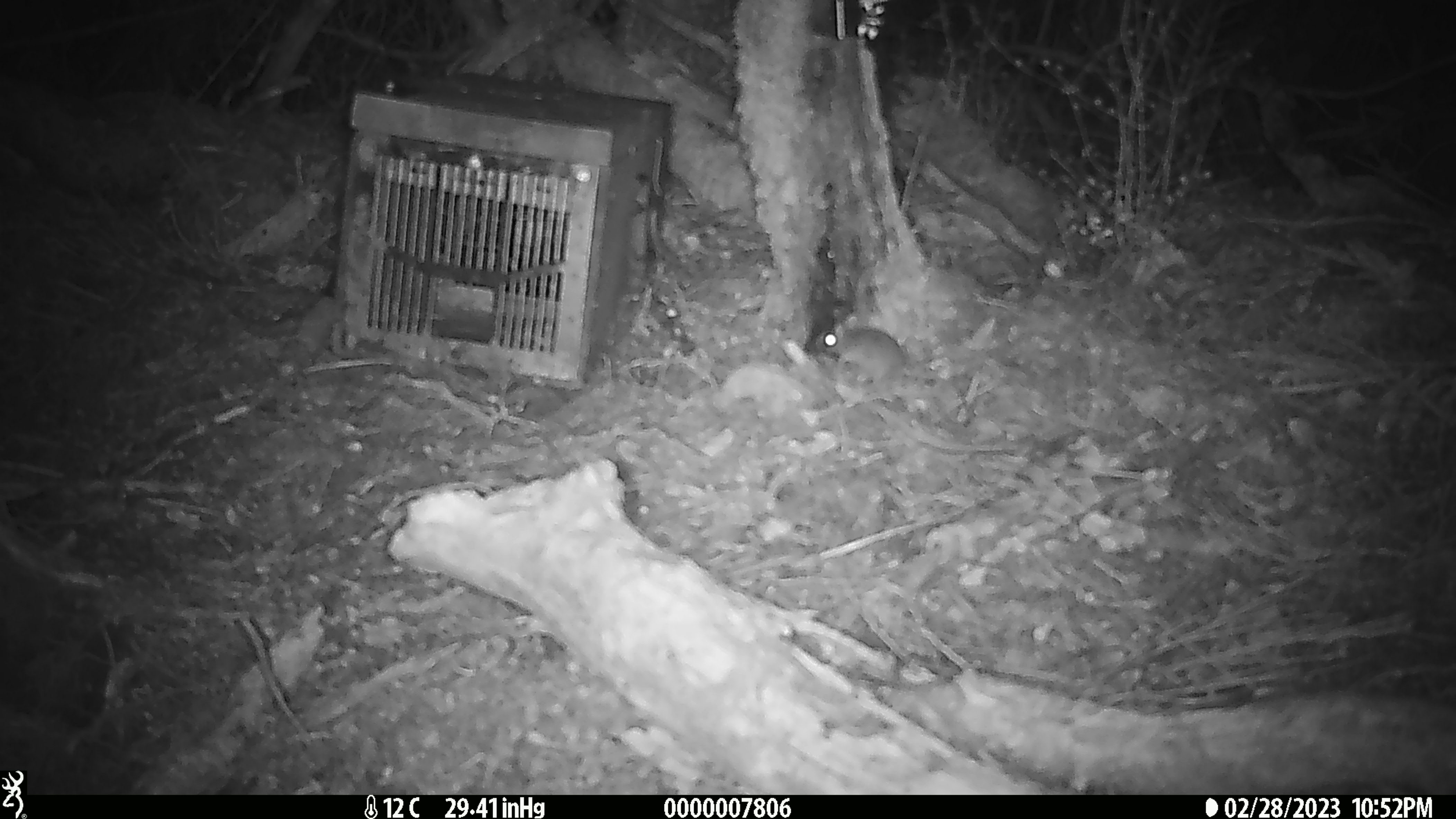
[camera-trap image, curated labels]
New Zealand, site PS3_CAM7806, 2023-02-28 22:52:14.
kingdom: Animalia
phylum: Chordata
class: Mammalia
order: Rodentia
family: Muridae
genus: Mus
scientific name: Mus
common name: mouse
Mouse (Mus).